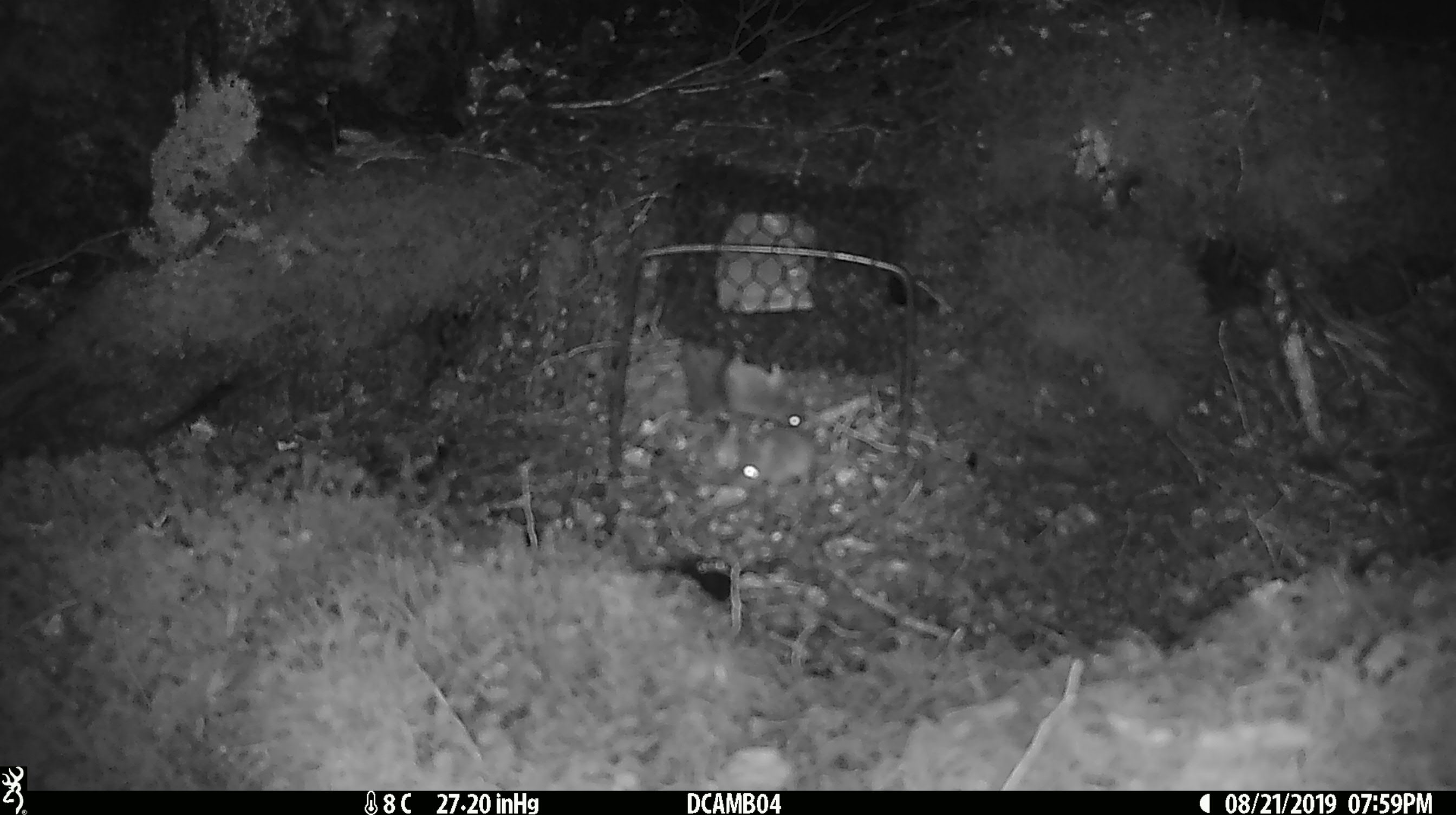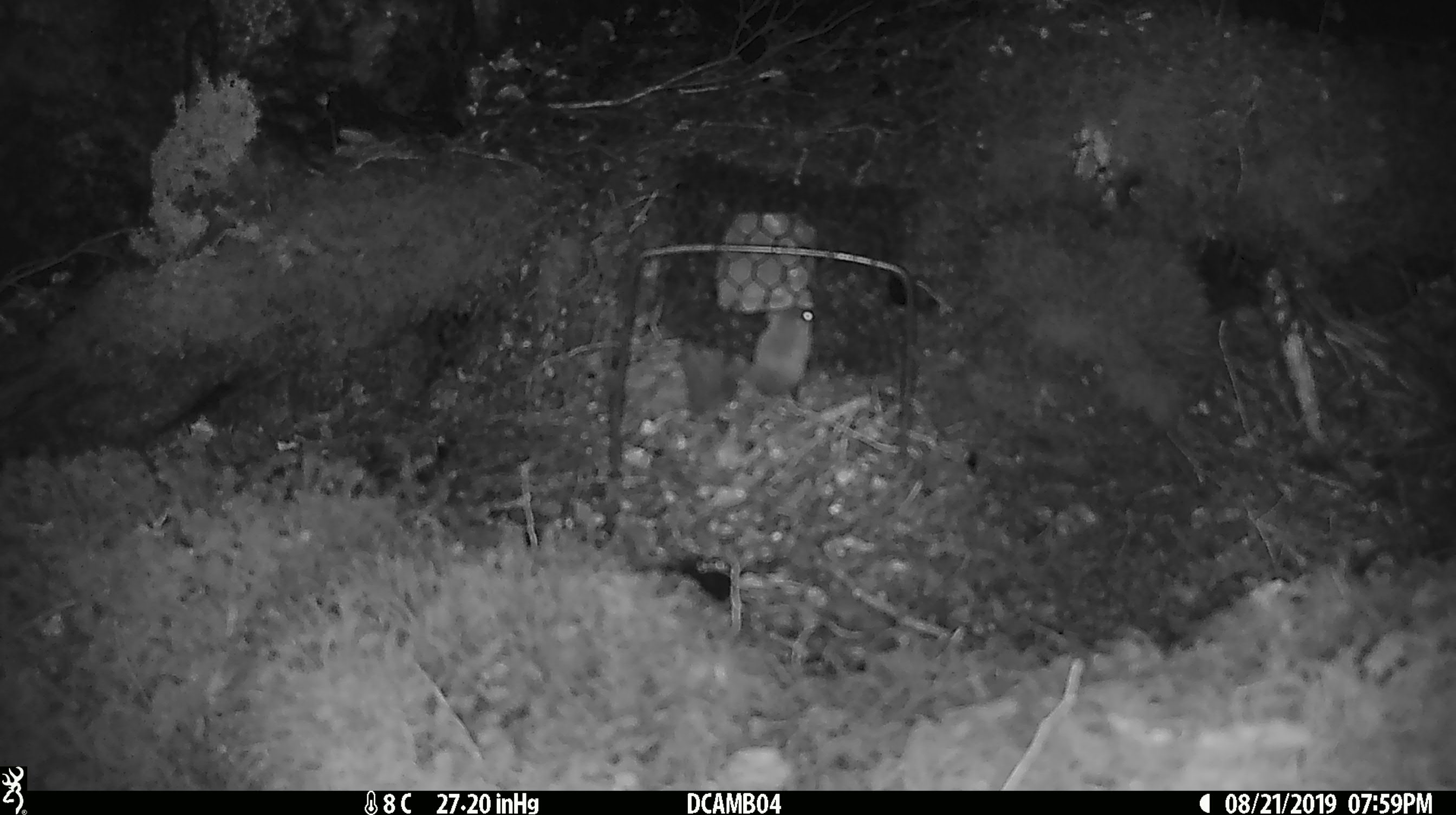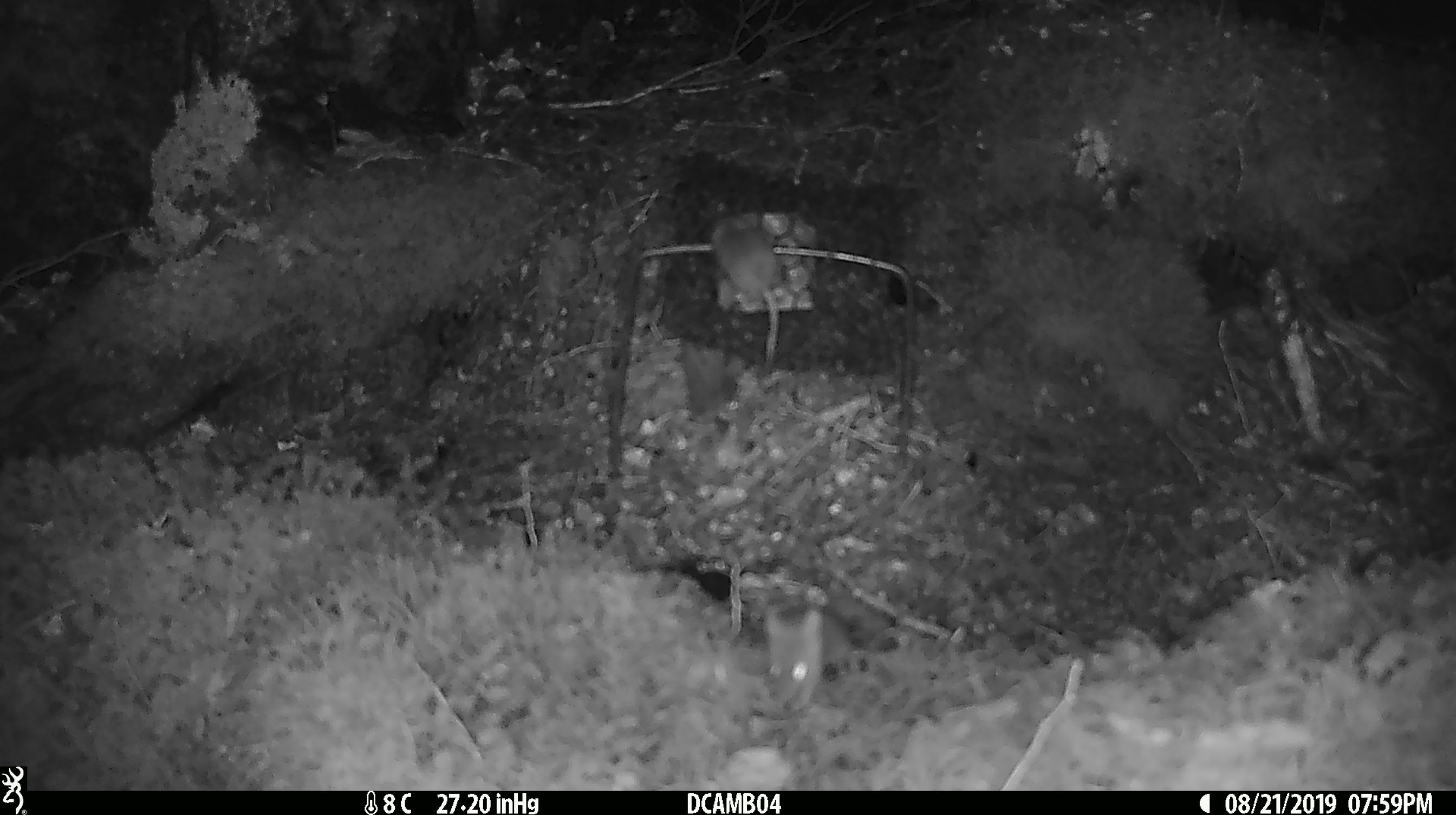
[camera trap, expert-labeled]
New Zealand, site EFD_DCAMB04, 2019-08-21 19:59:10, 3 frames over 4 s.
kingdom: Animalia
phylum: Chordata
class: Mammalia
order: Rodentia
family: Muridae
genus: Mus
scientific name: Mus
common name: mouse